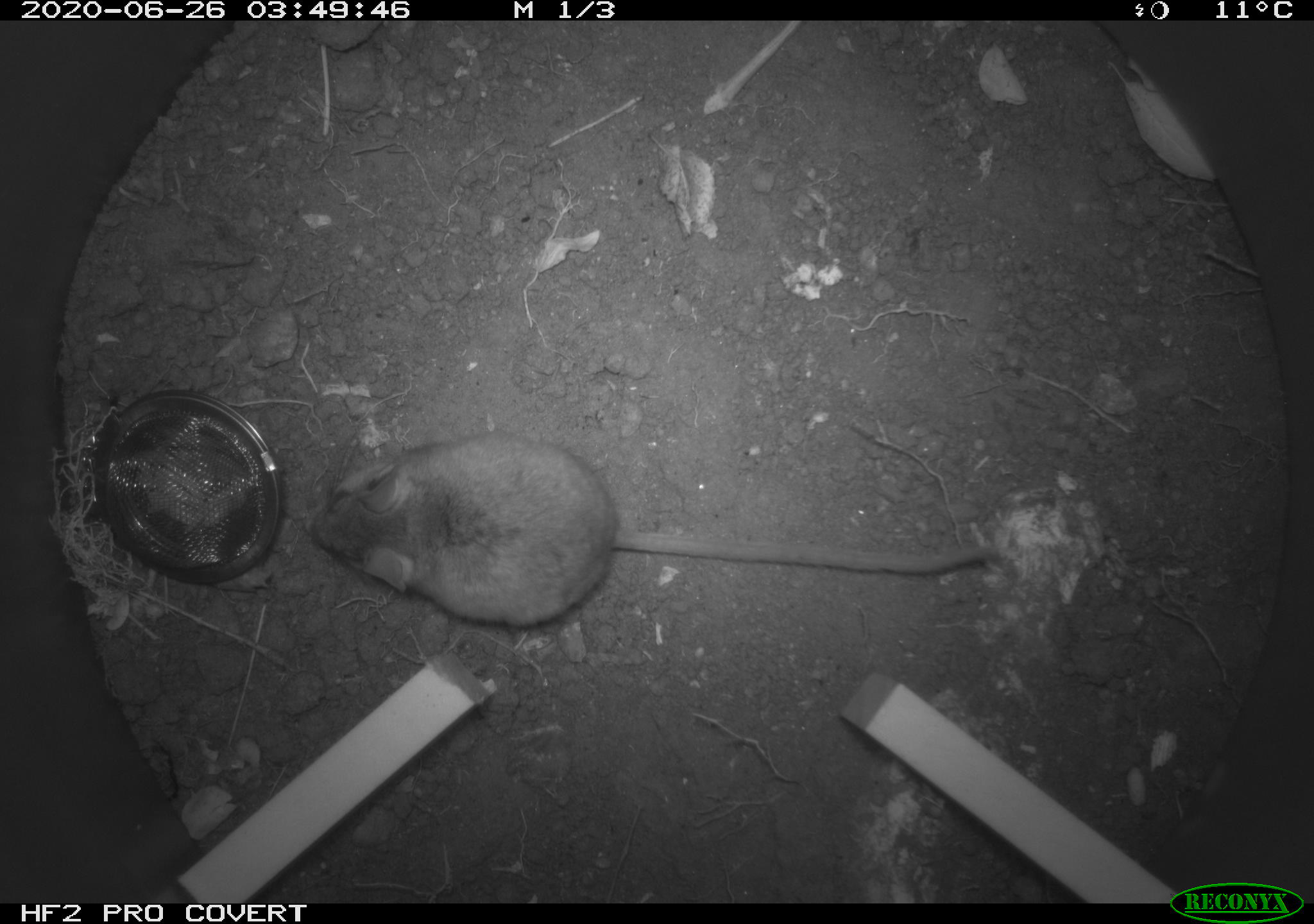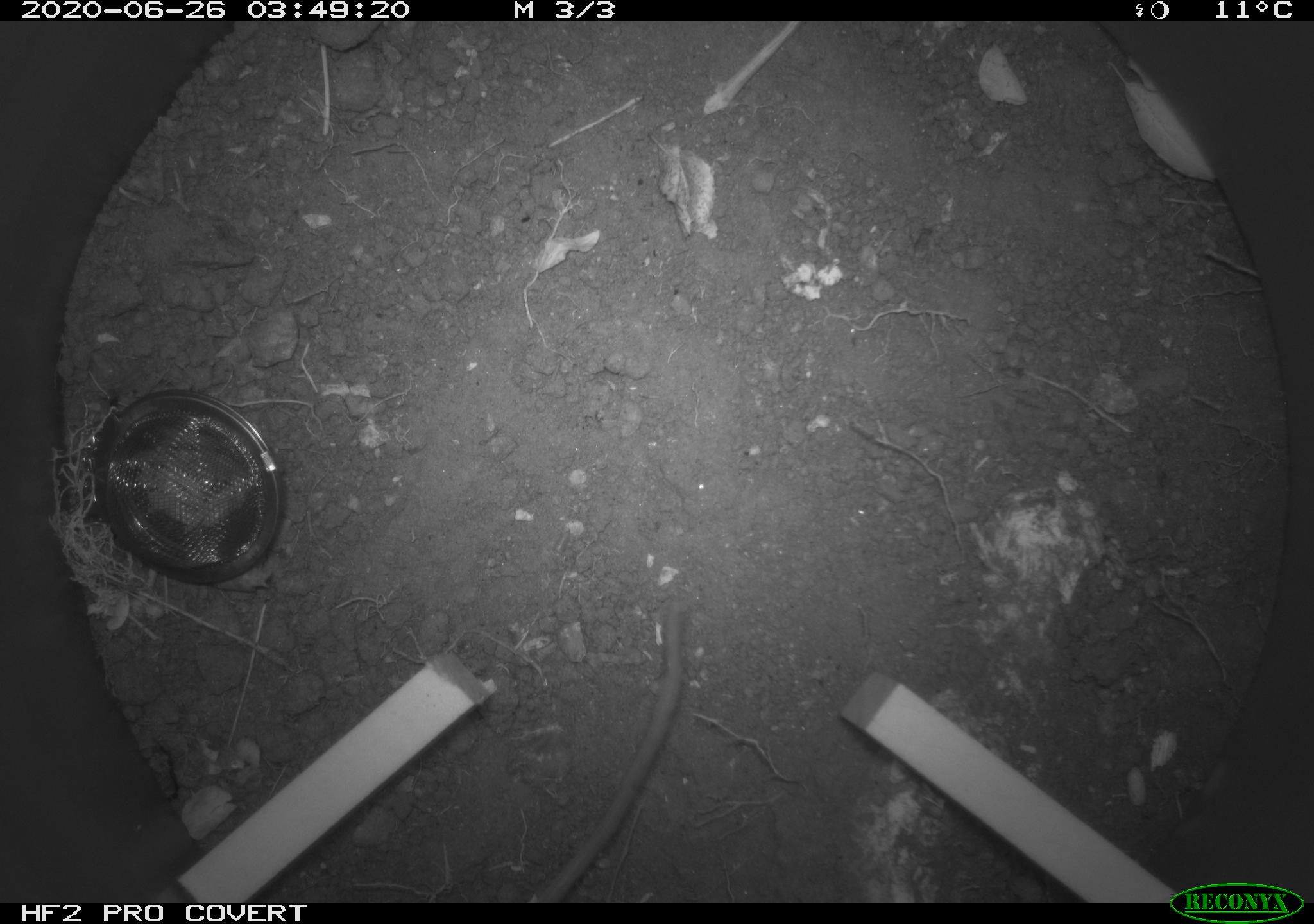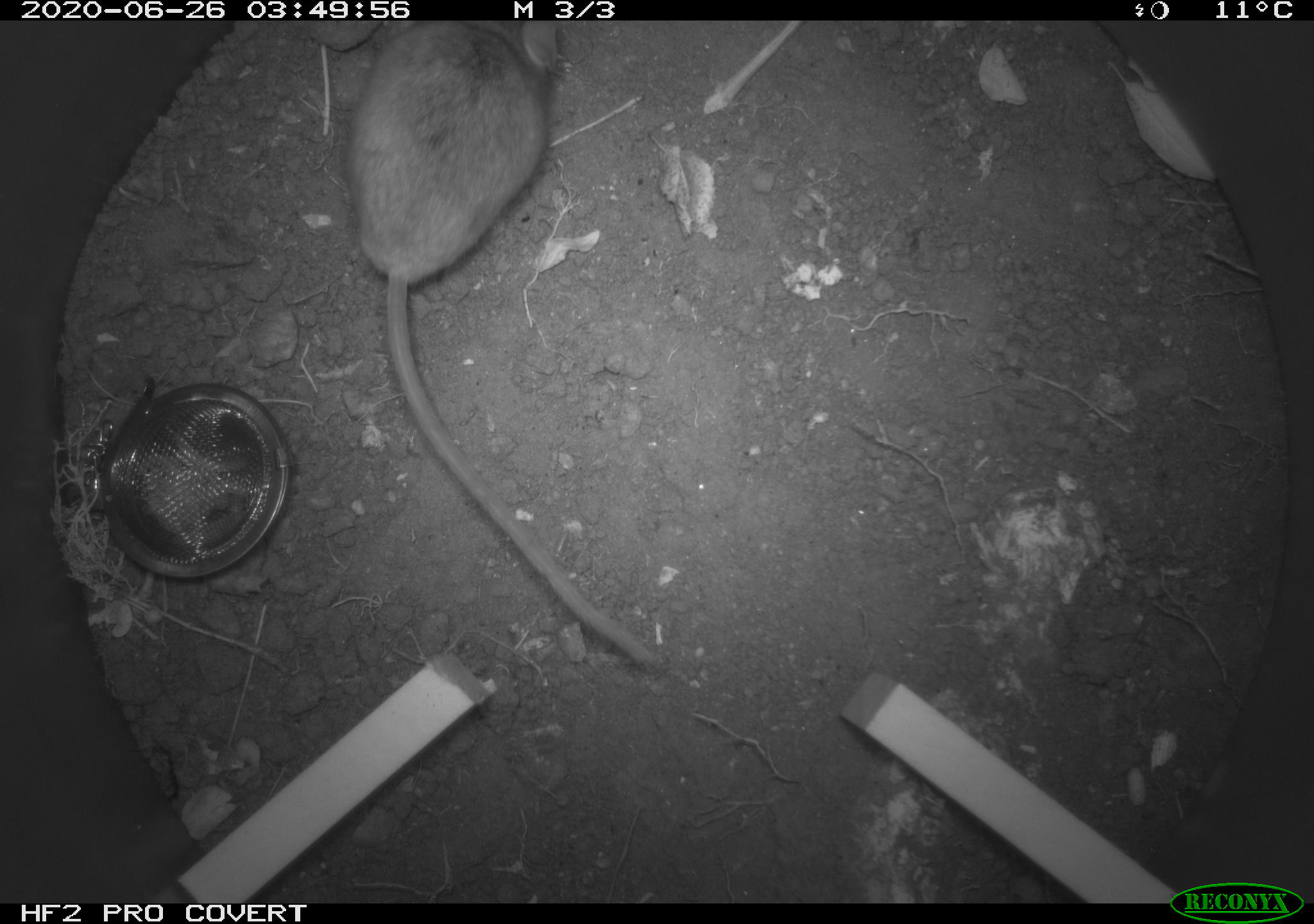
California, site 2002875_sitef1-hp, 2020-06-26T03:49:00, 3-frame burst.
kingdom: Animalia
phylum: Chordata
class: Mammalia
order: Rodentia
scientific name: Rodentia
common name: rodent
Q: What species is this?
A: Rodent (Rodentia).